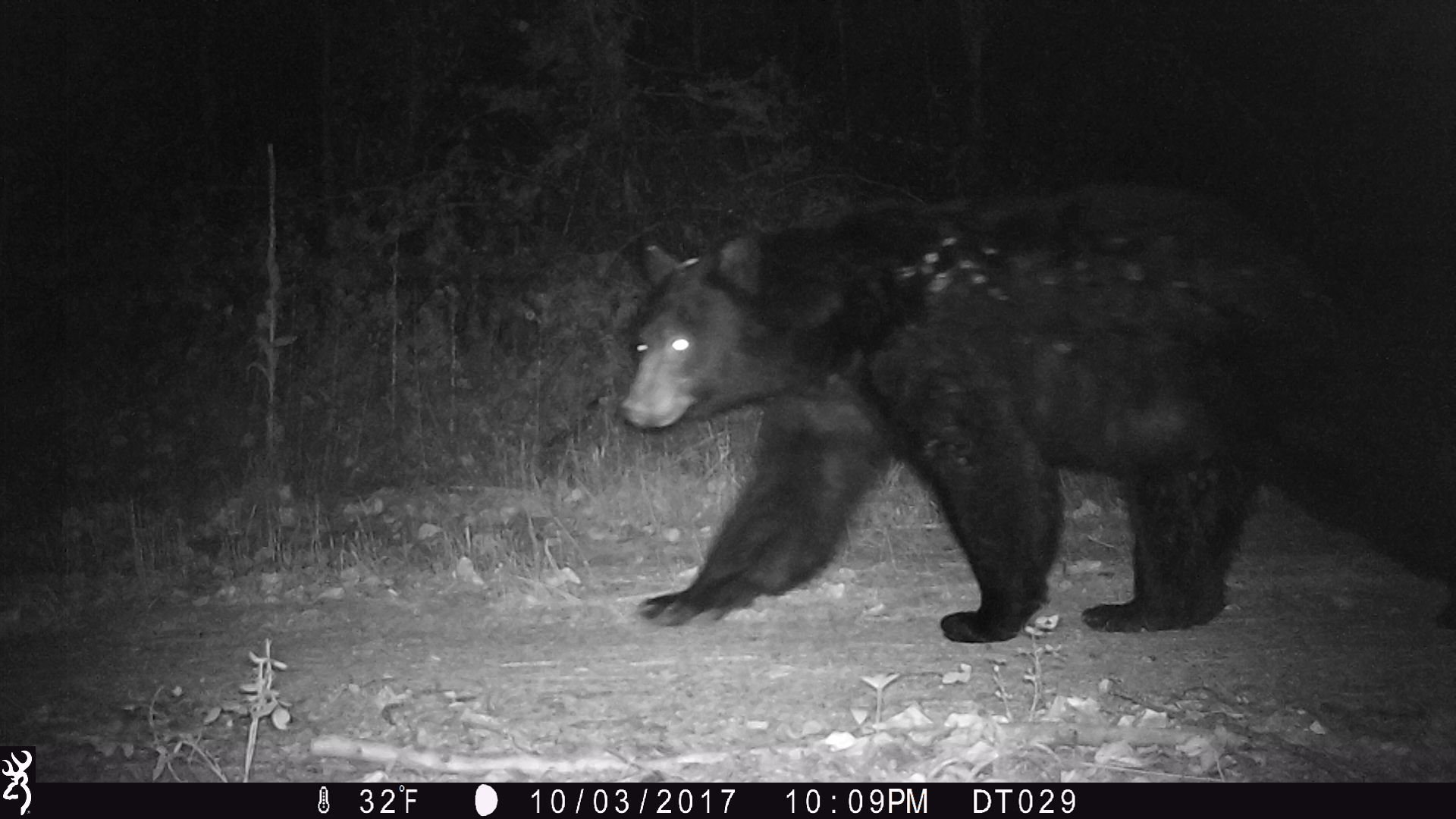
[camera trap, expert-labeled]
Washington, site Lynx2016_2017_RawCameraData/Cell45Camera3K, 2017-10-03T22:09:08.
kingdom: Animalia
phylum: Chordata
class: Mammalia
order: Carnivora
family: Ursidae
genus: Ursus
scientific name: Ursus americanus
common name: american black bear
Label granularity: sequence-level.